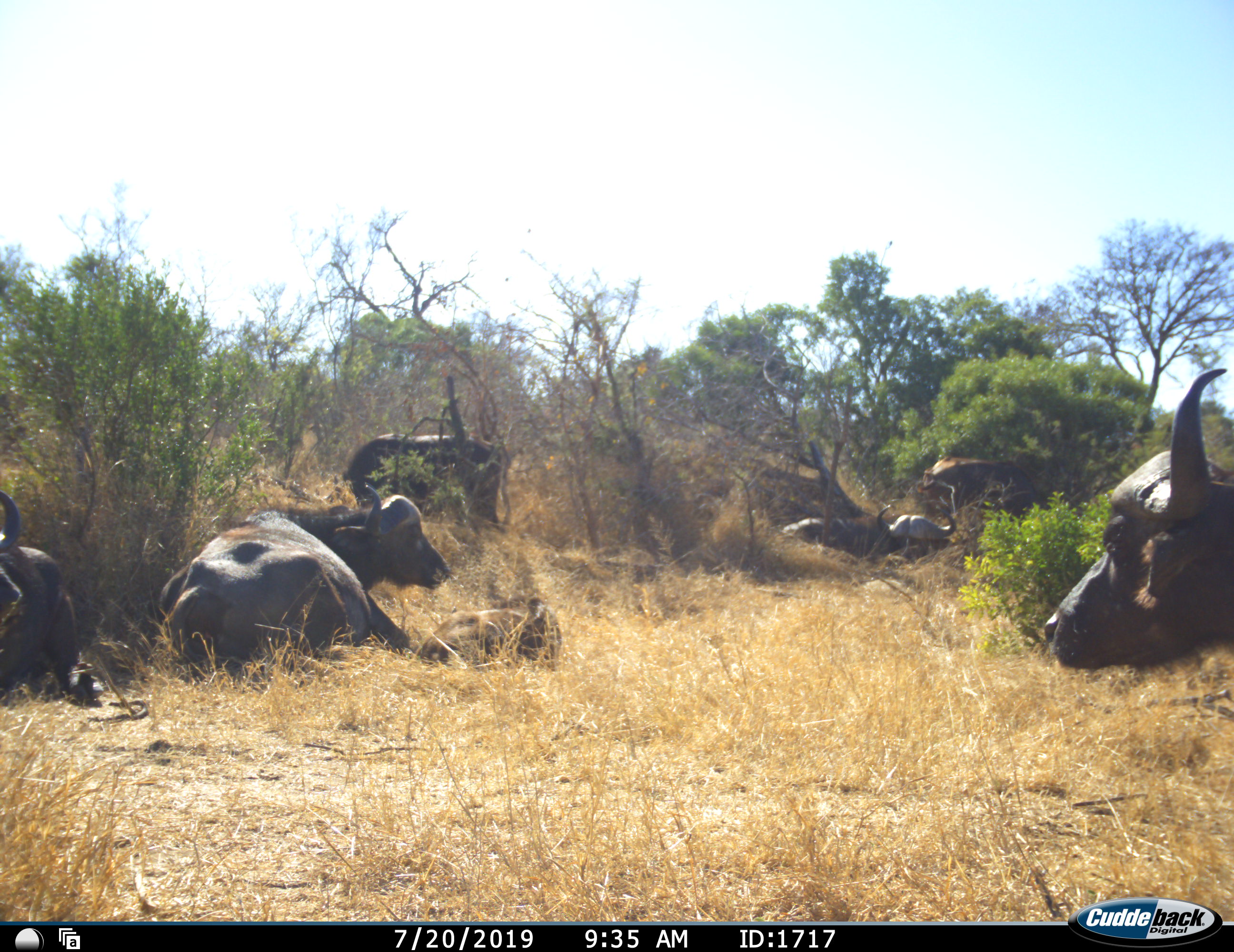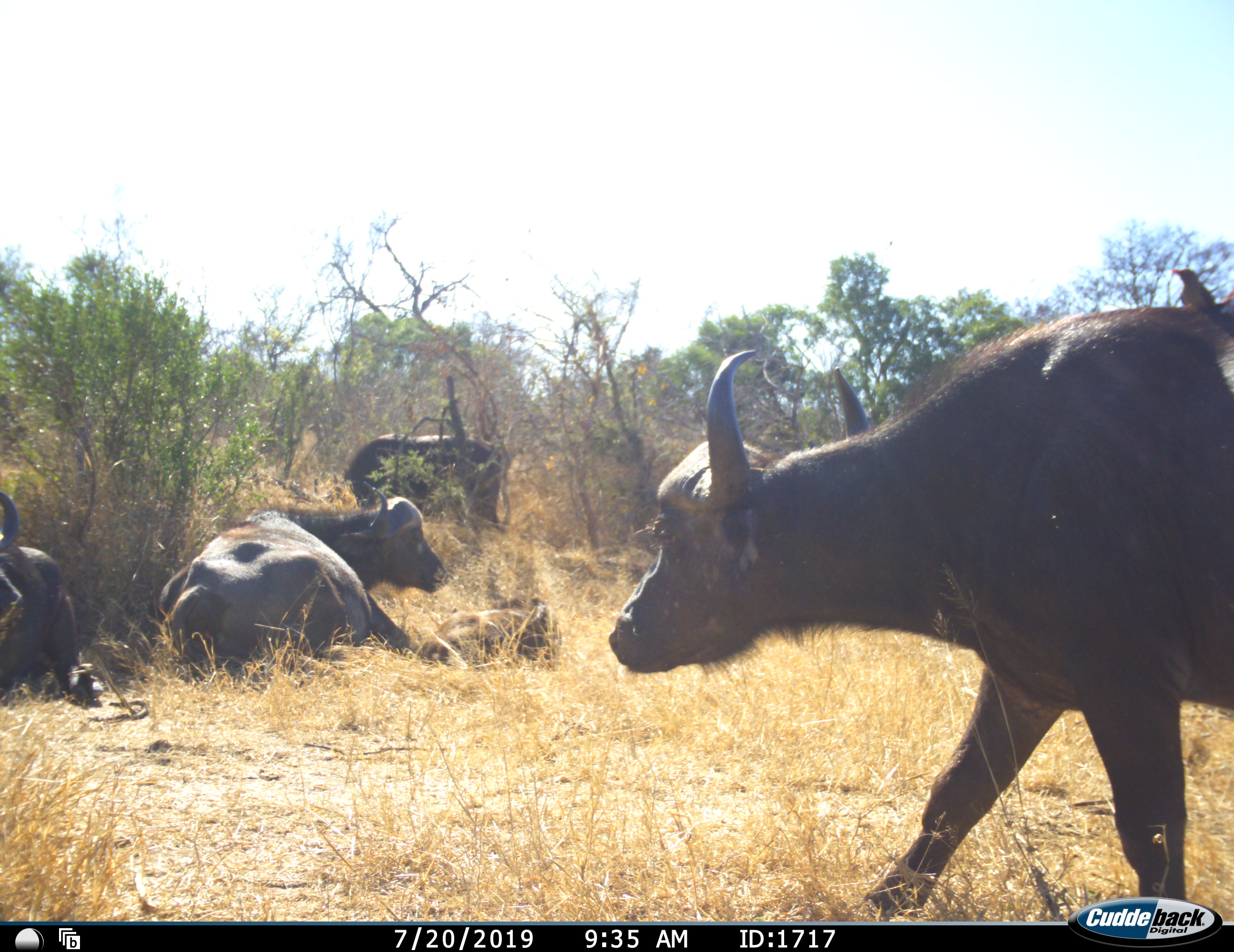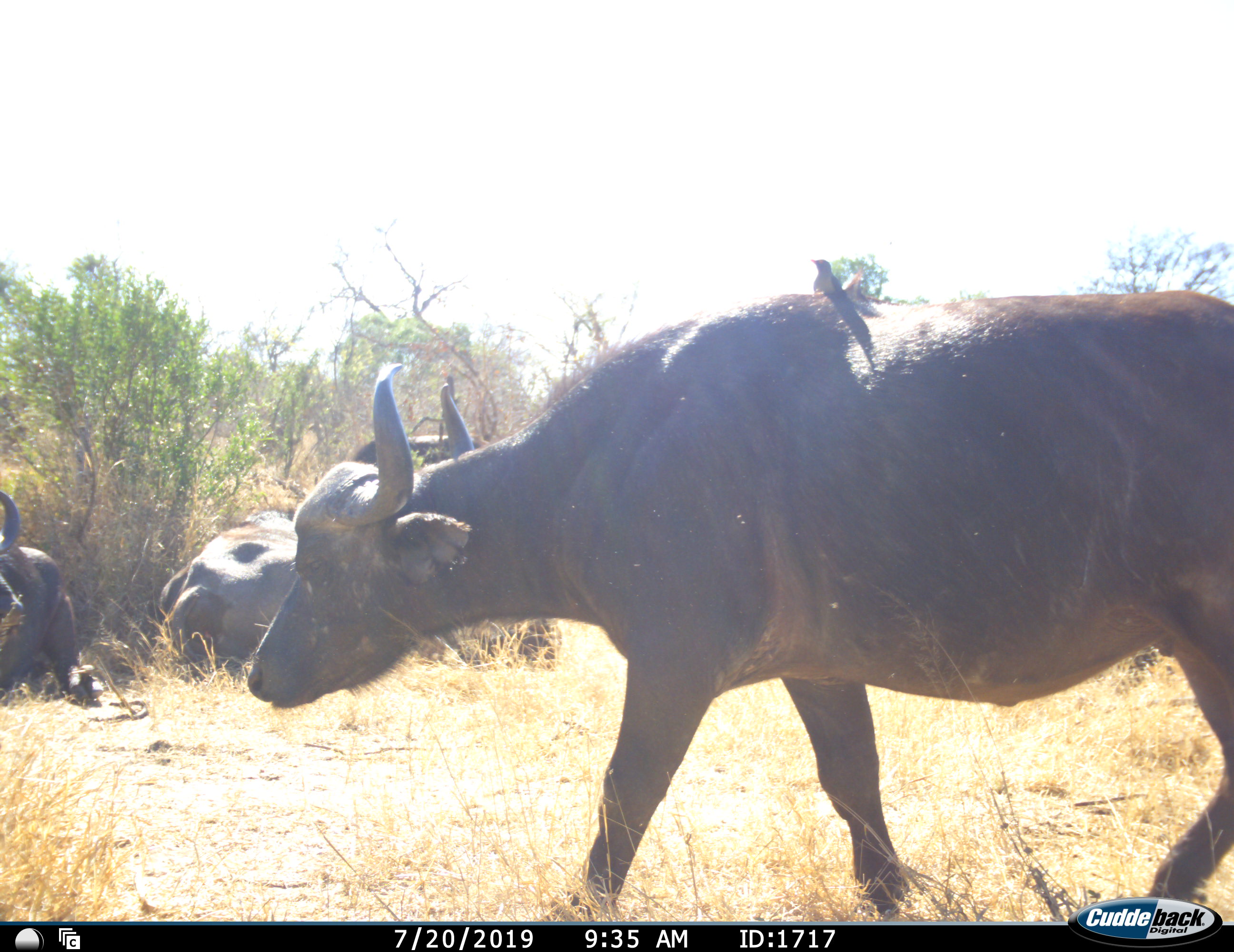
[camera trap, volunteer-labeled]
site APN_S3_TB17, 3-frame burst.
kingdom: Animalia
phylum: Chordata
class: Mammalia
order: Artiodactyla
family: Bovidae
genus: Syncerus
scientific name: Syncerus caffer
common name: african buffalo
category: buffalo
Buffalo (african buffalo) (Syncerus caffer), count 7. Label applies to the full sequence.